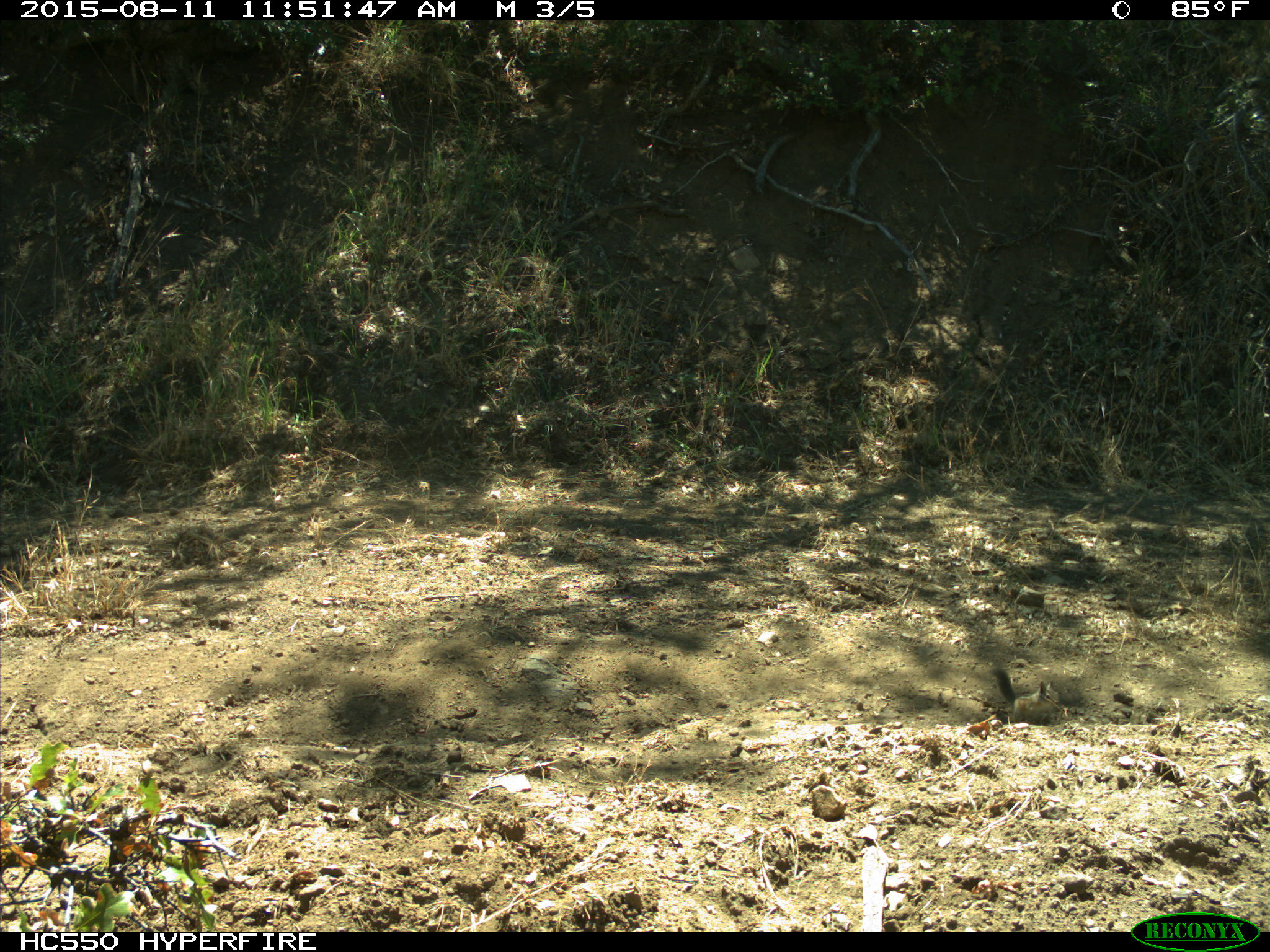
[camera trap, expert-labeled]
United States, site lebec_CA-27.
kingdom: Animalia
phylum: Chordata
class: Mammalia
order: Rodentia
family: Sciuridae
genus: Tamias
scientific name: Tamias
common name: chipmunk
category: unidentified chipmunk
Unidentified chipmunk (chipmunk) (Tamias).